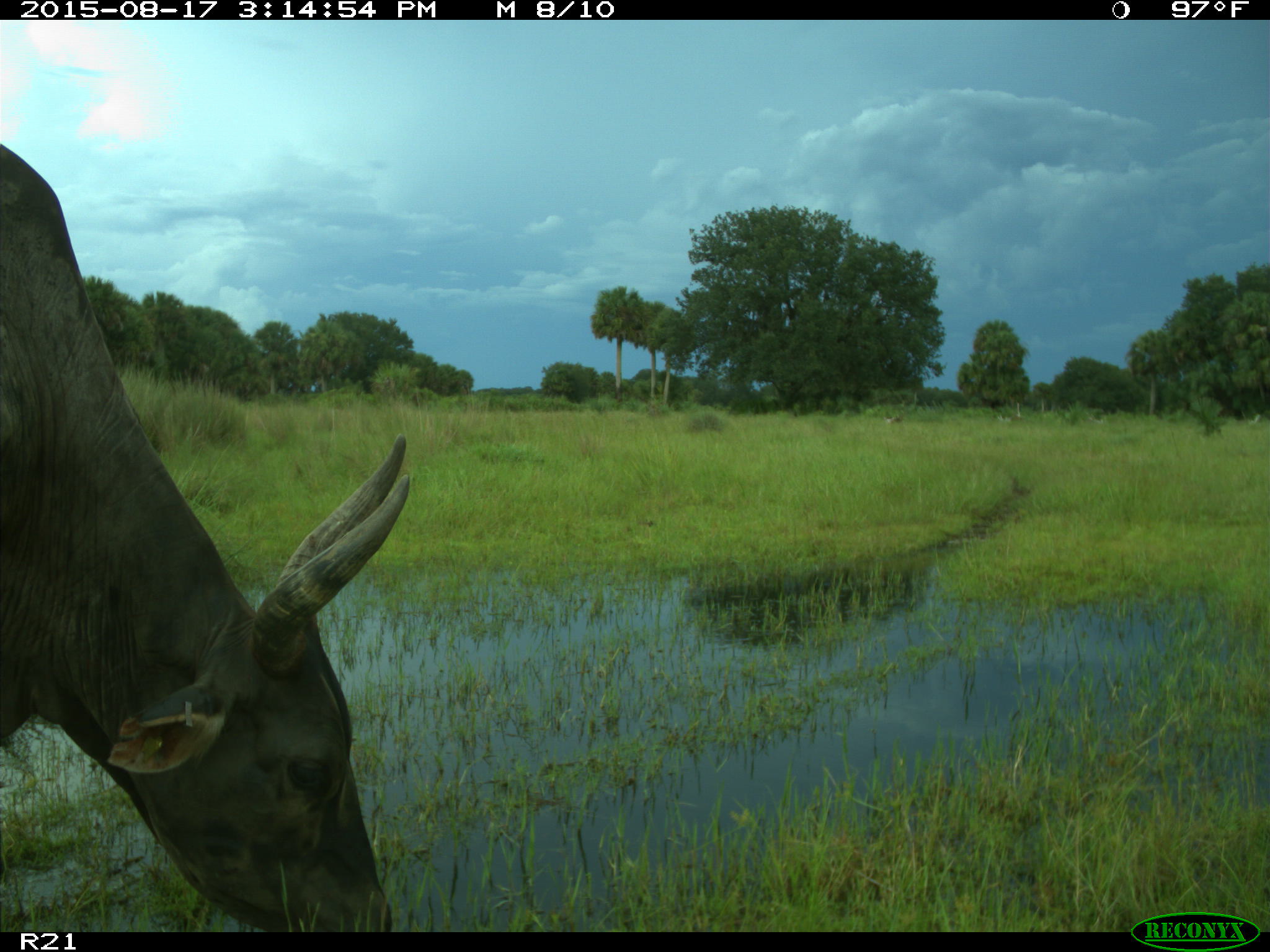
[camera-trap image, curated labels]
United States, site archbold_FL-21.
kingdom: Animalia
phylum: Chordata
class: Mammalia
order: Artiodactyla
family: Bovidae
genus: Bos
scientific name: Bos taurus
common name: domestic cow